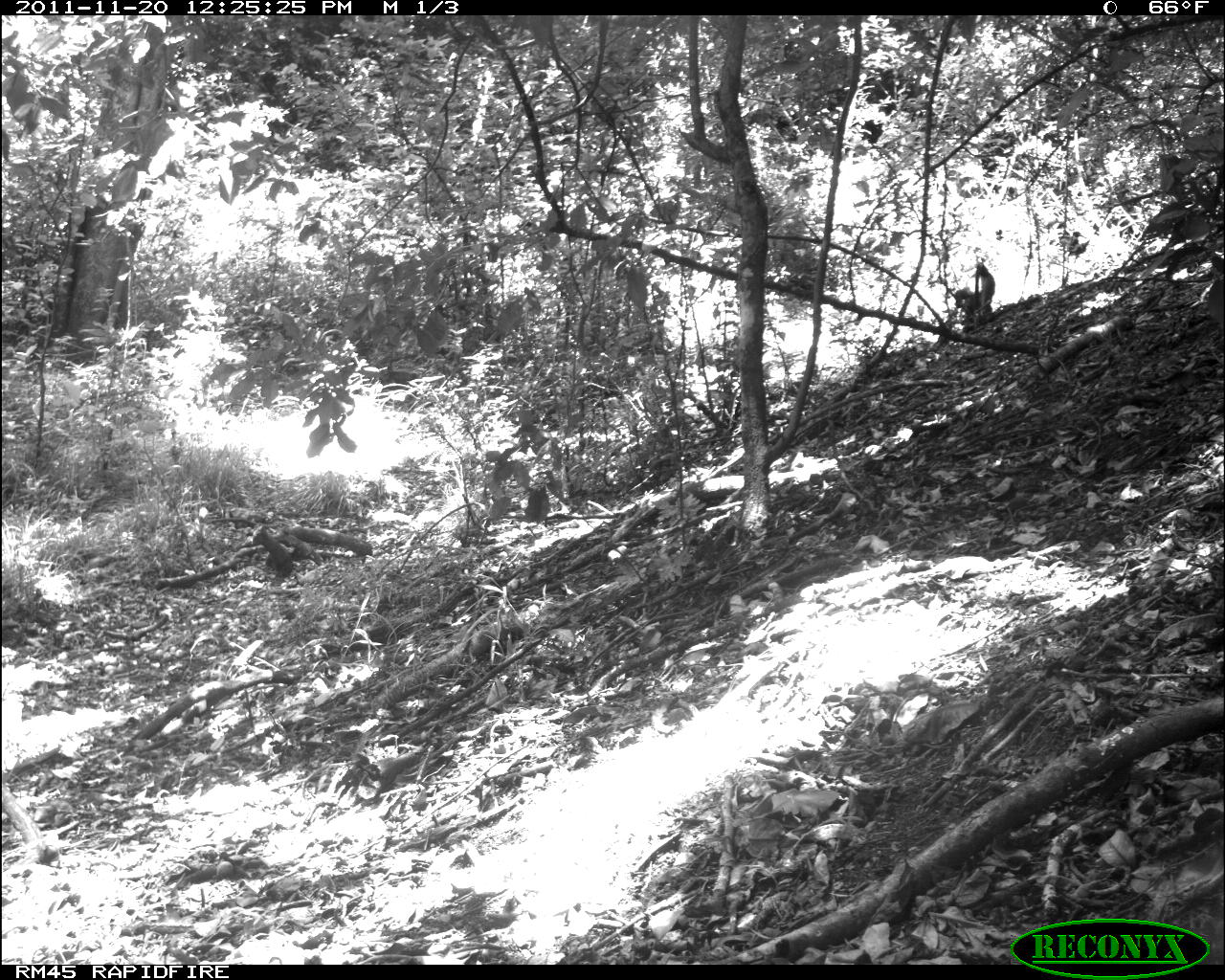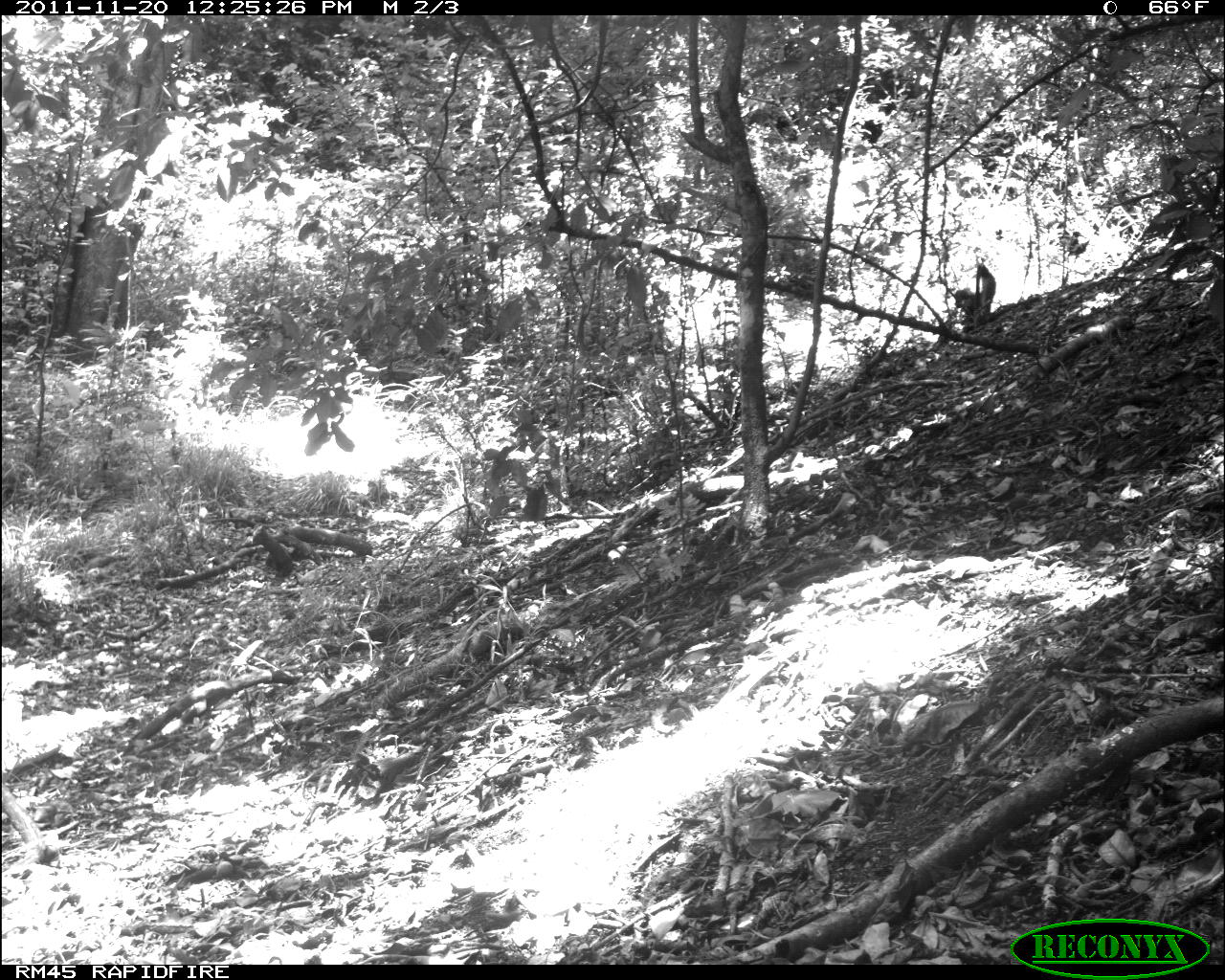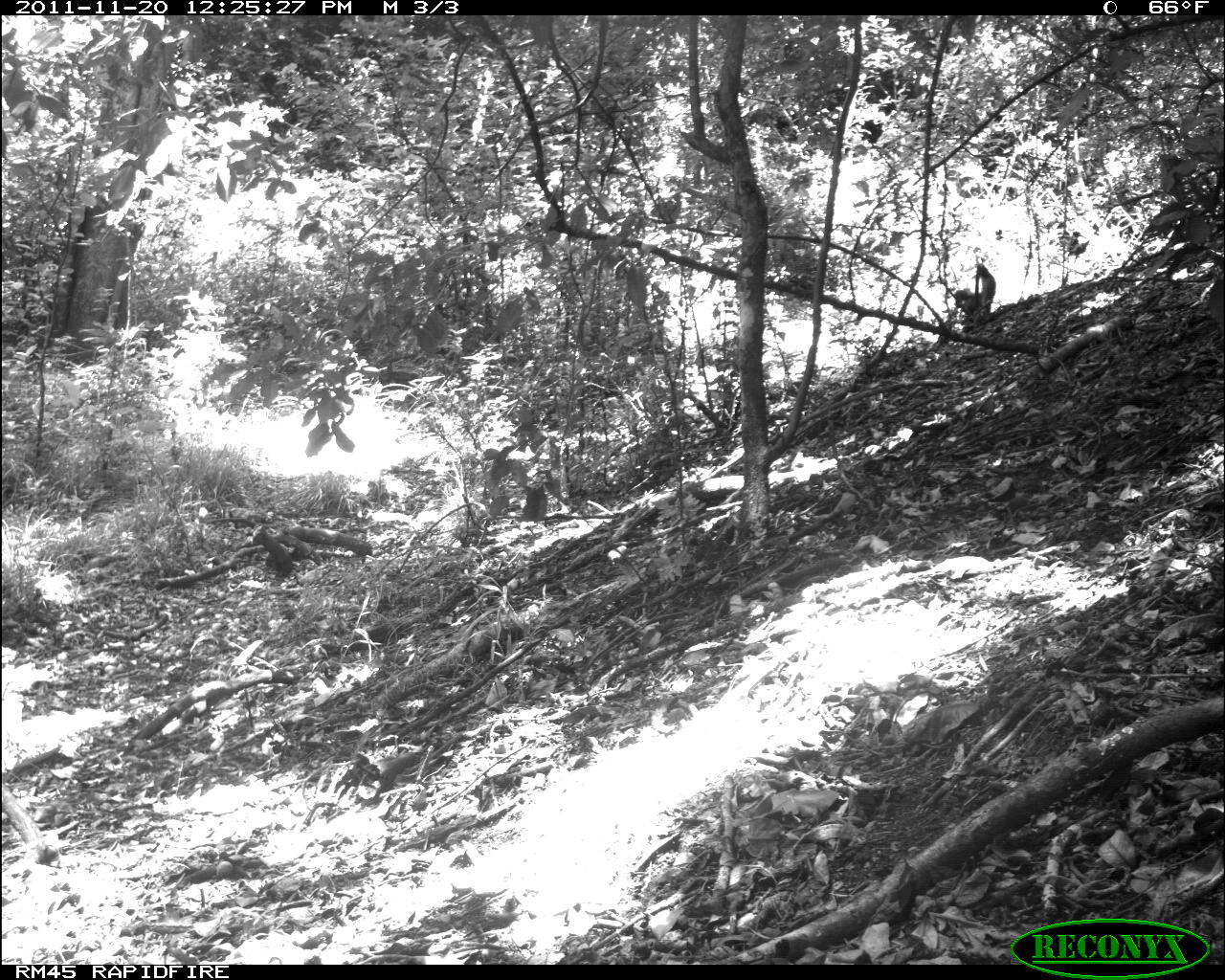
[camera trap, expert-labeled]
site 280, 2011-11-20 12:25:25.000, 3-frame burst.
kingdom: Animalia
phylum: Chordata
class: Mammalia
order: Primates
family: Cercopithecidae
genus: Cercopithecus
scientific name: Cercopithecus erythrogaster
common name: sykes  monkey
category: cercopithecus albogularis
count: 1